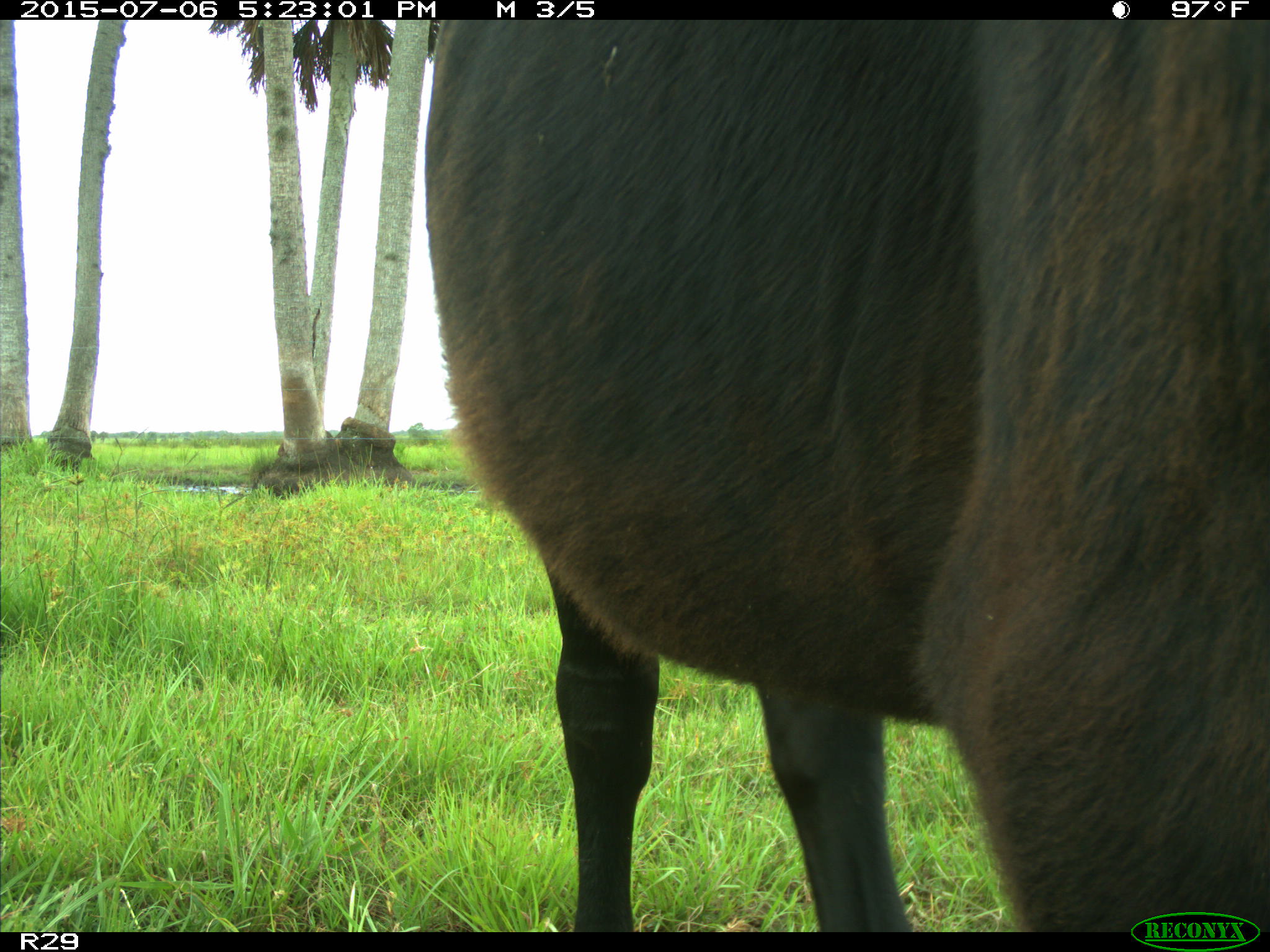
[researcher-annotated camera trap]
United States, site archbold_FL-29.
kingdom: Animalia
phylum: Chordata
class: Mammalia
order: Artiodactyla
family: Bovidae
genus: Bos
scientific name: Bos taurus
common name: domestic cow